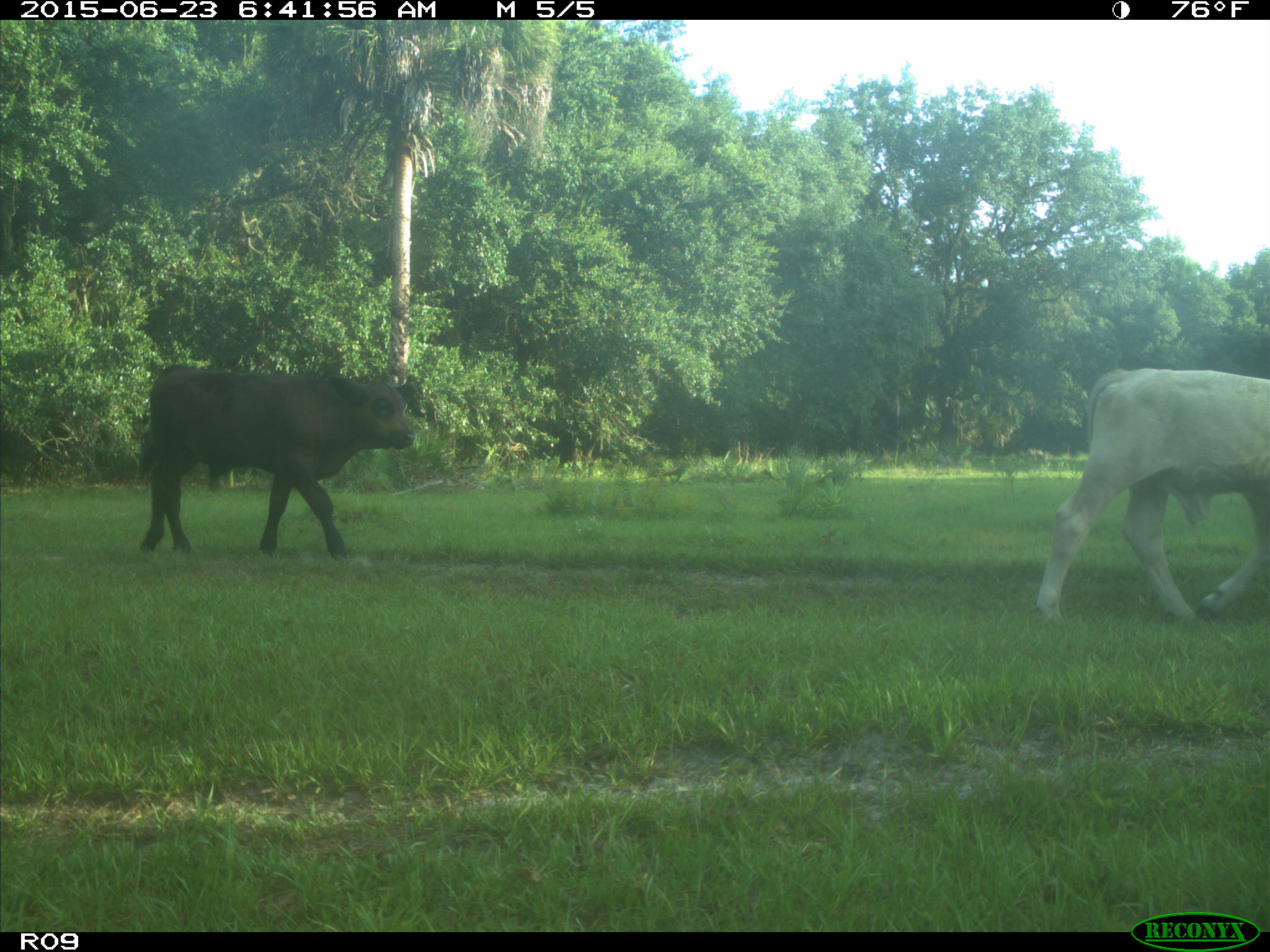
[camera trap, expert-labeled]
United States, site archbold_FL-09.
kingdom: Animalia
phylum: Chordata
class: Mammalia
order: Artiodactyla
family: Bovidae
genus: Bos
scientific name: Bos taurus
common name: domestic cow